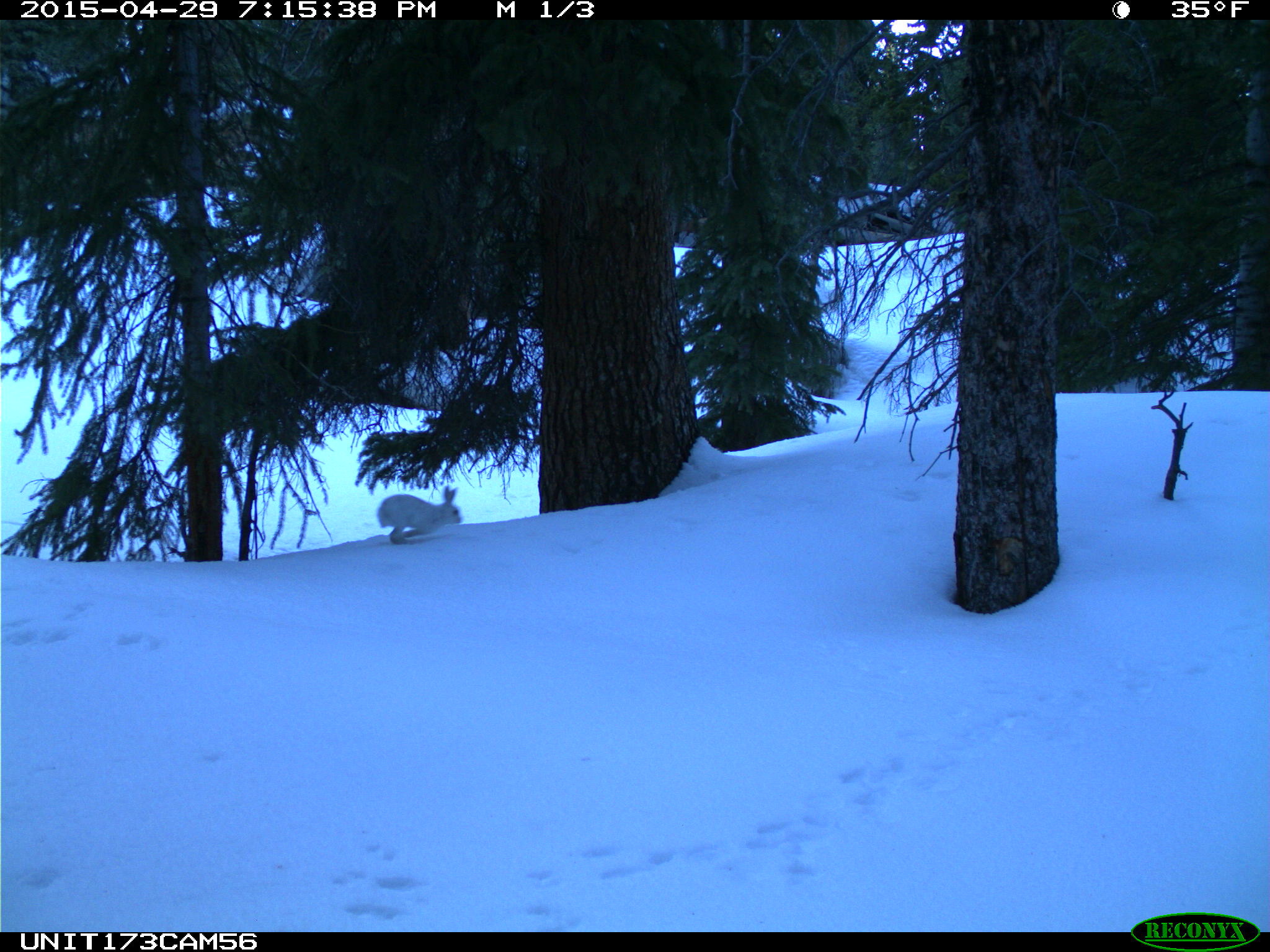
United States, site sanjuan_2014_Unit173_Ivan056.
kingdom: Animalia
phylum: Chordata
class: Mammalia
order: Lagomorpha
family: Leporidae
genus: Lepus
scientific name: Lepus americanus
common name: snowshoe hare